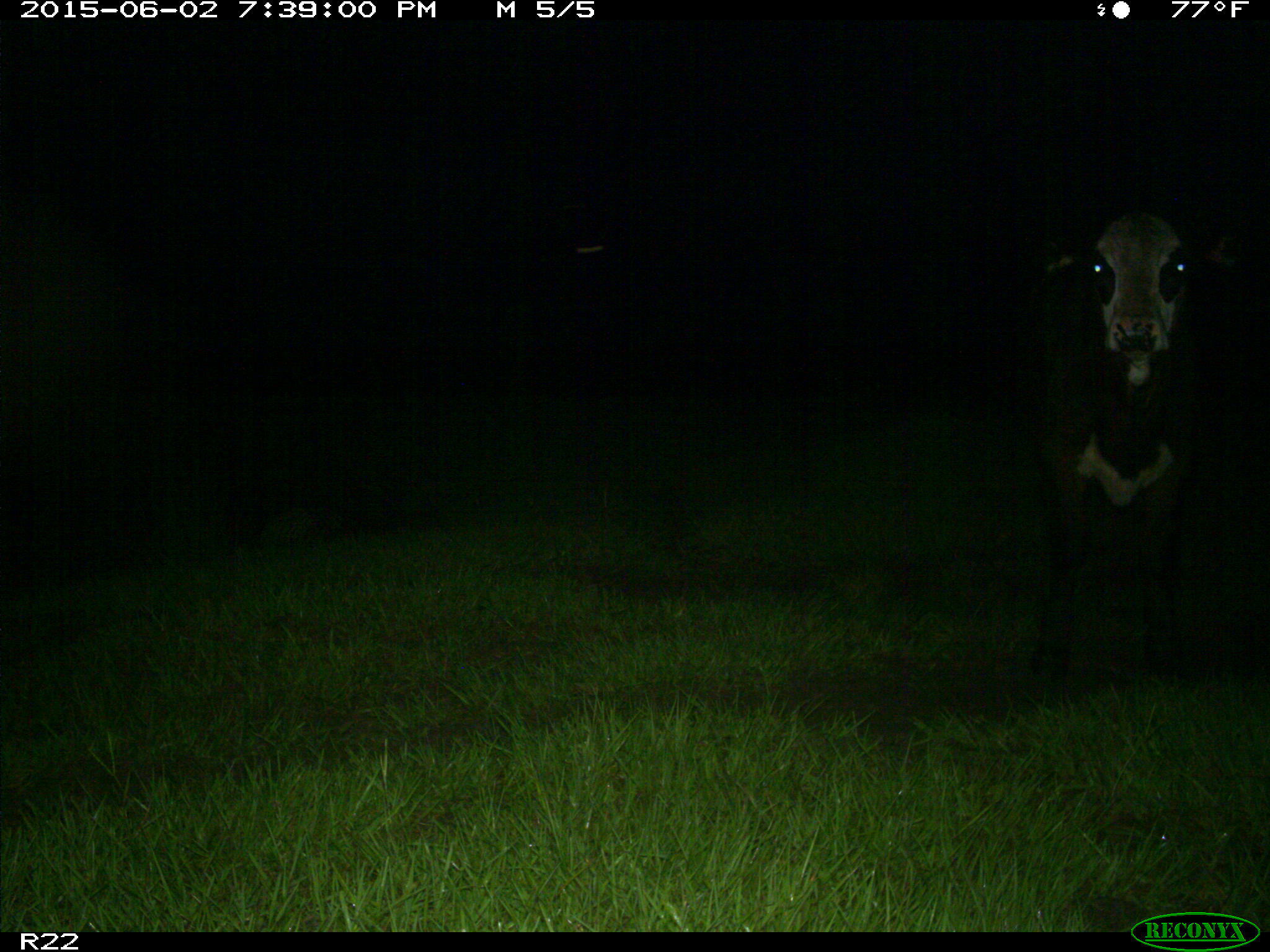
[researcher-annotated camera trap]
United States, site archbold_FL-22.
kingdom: Animalia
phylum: Chordata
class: Mammalia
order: Artiodactyla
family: Bovidae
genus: Bos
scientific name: Bos taurus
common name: domestic cow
Bos taurus (domestic cow).